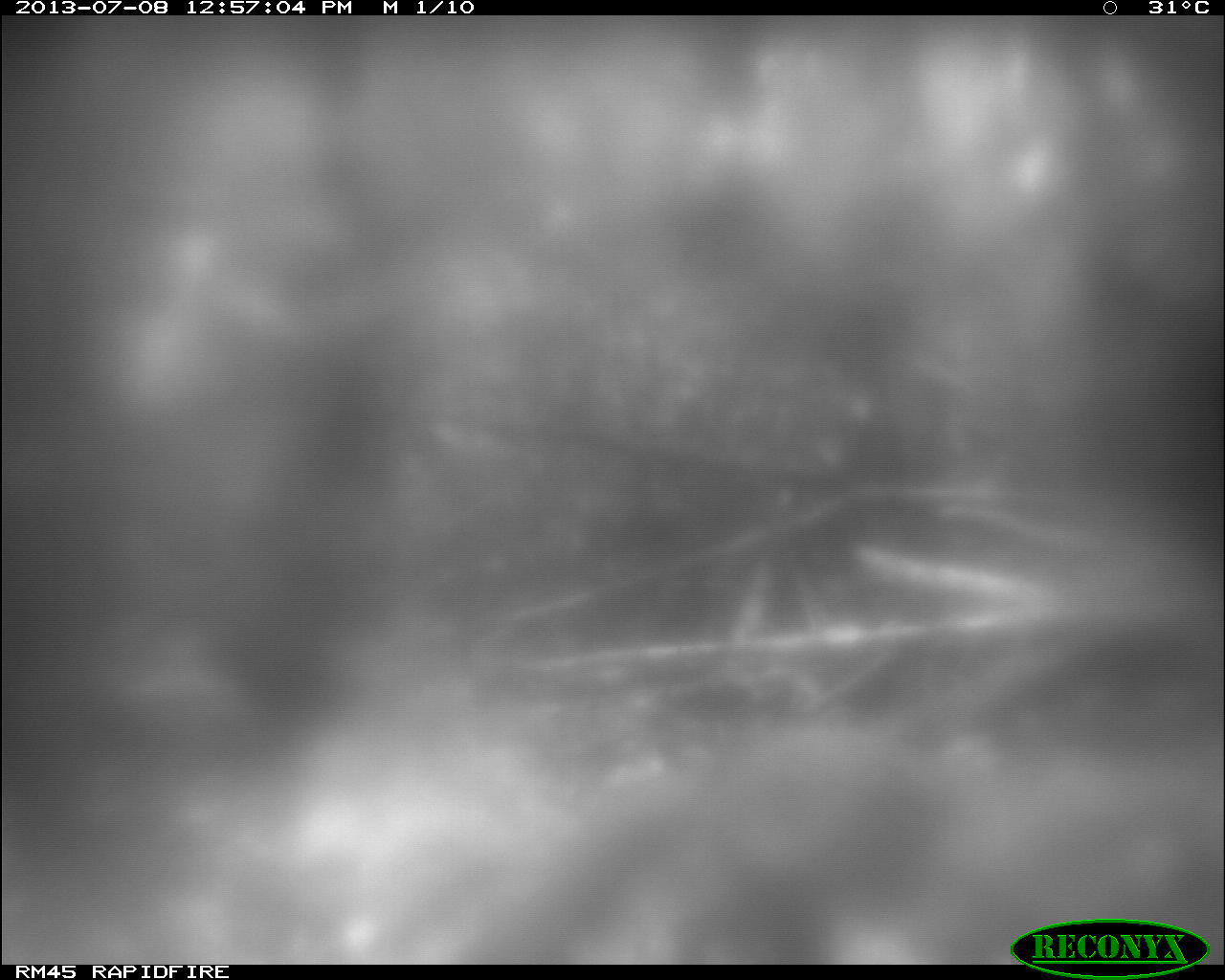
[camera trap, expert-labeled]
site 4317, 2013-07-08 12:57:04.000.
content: unidentified animal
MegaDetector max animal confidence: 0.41